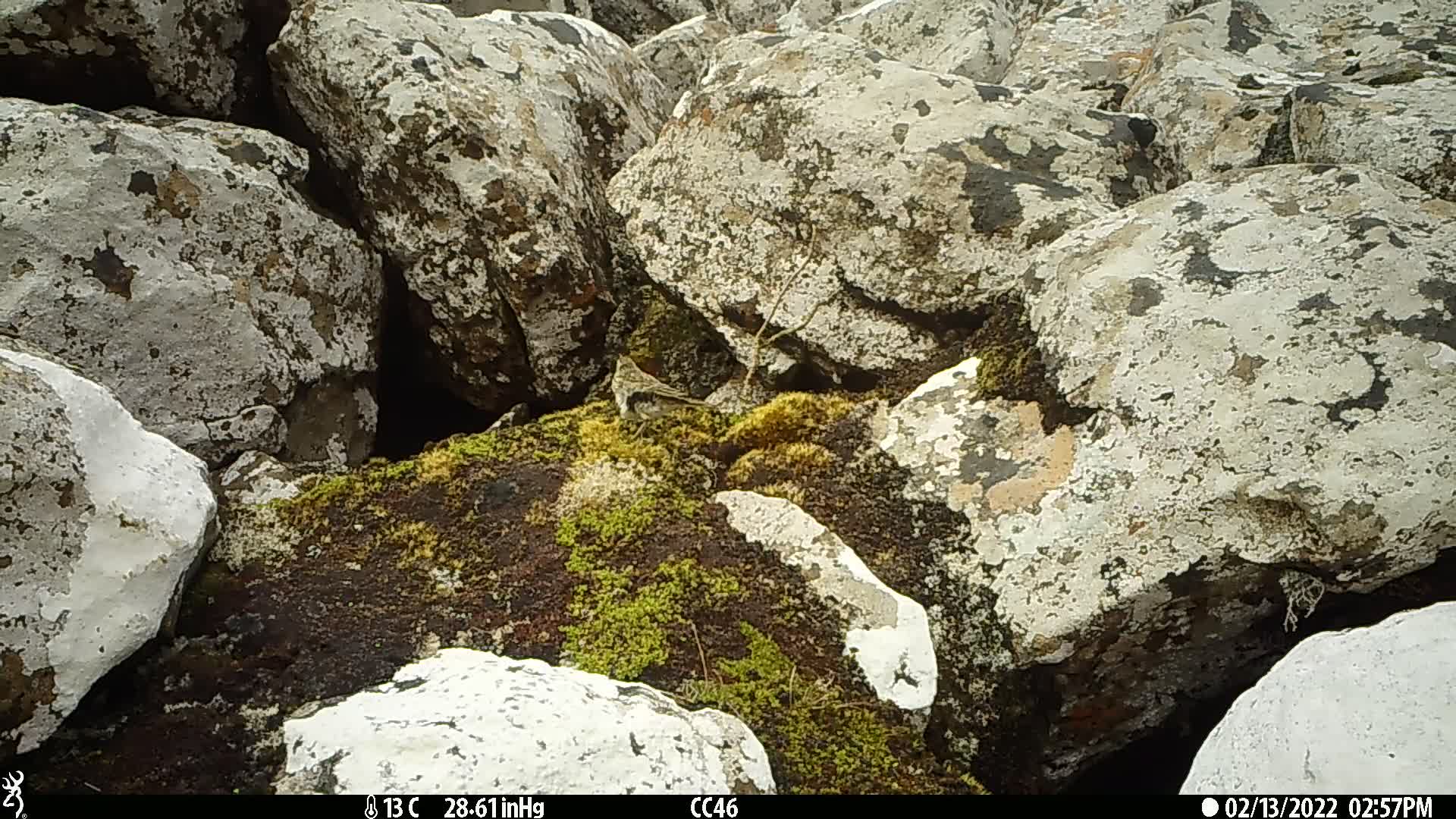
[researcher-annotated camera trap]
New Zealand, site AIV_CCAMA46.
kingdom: Animalia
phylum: Chordata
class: Aves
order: Passeriformes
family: Motacillidae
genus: Anthus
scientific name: Anthus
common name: pipit